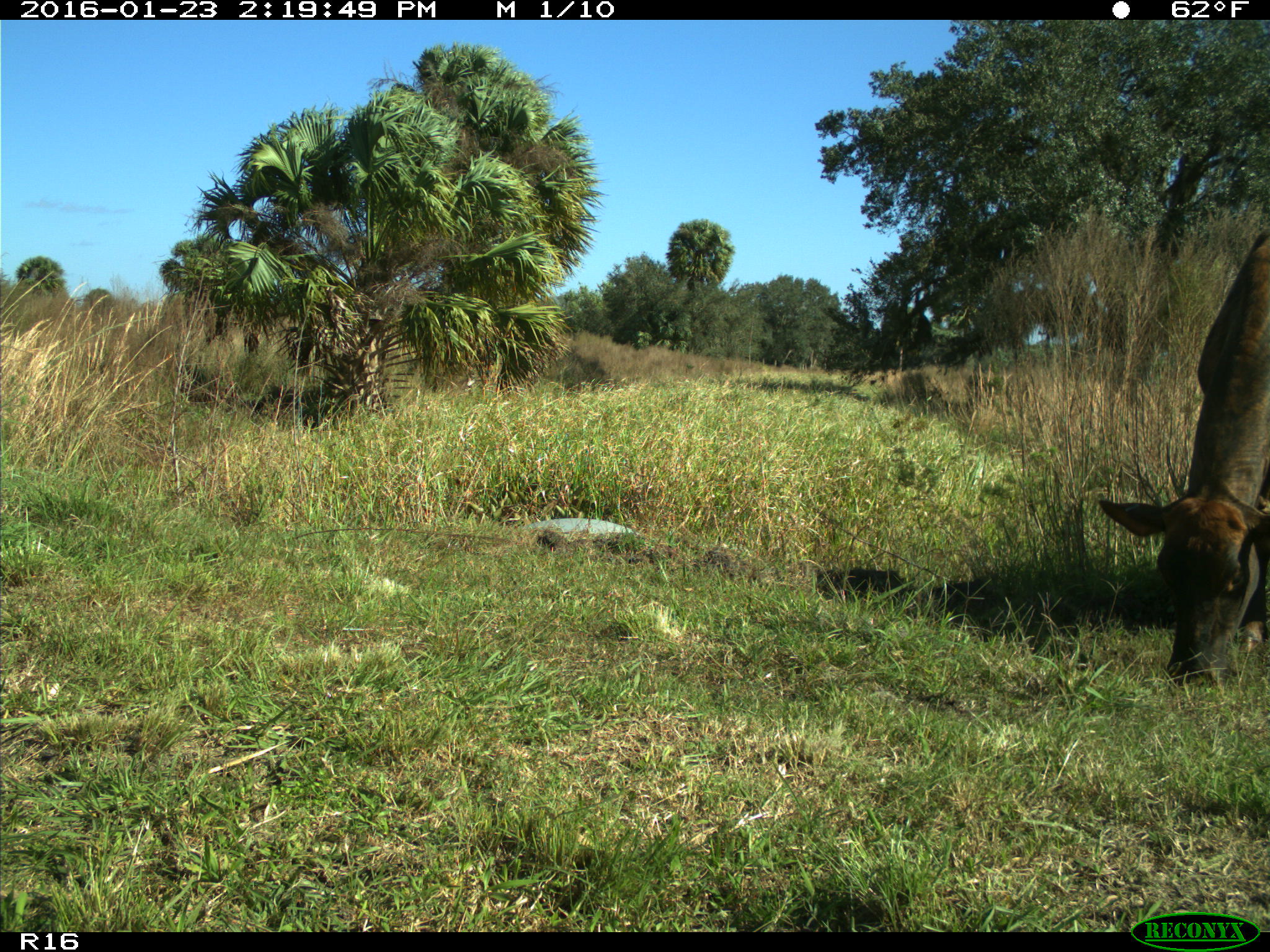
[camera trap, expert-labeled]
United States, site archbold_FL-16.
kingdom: Animalia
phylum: Chordata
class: Mammalia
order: Artiodactyla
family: Bovidae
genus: Bos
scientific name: Bos taurus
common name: domestic cow